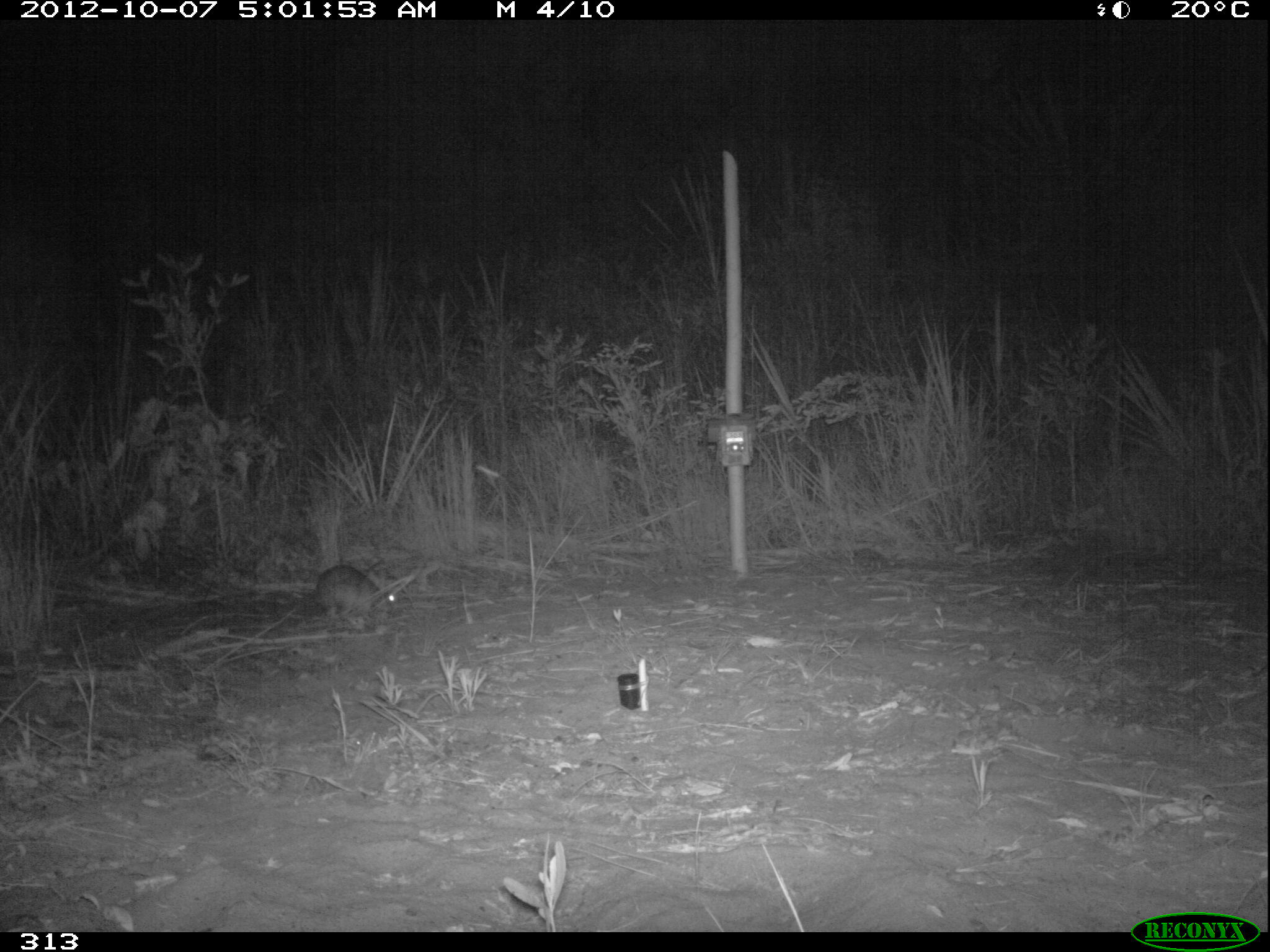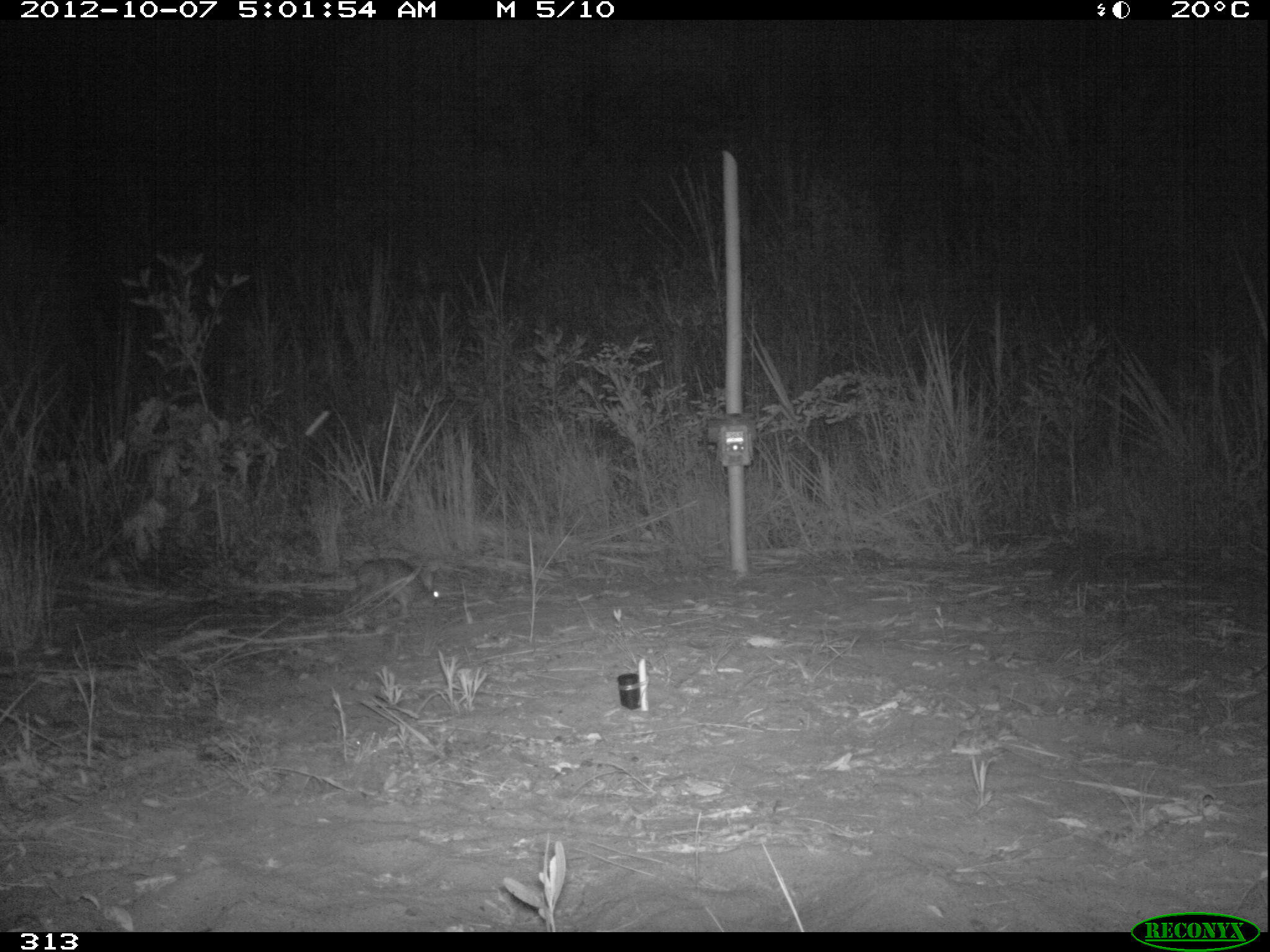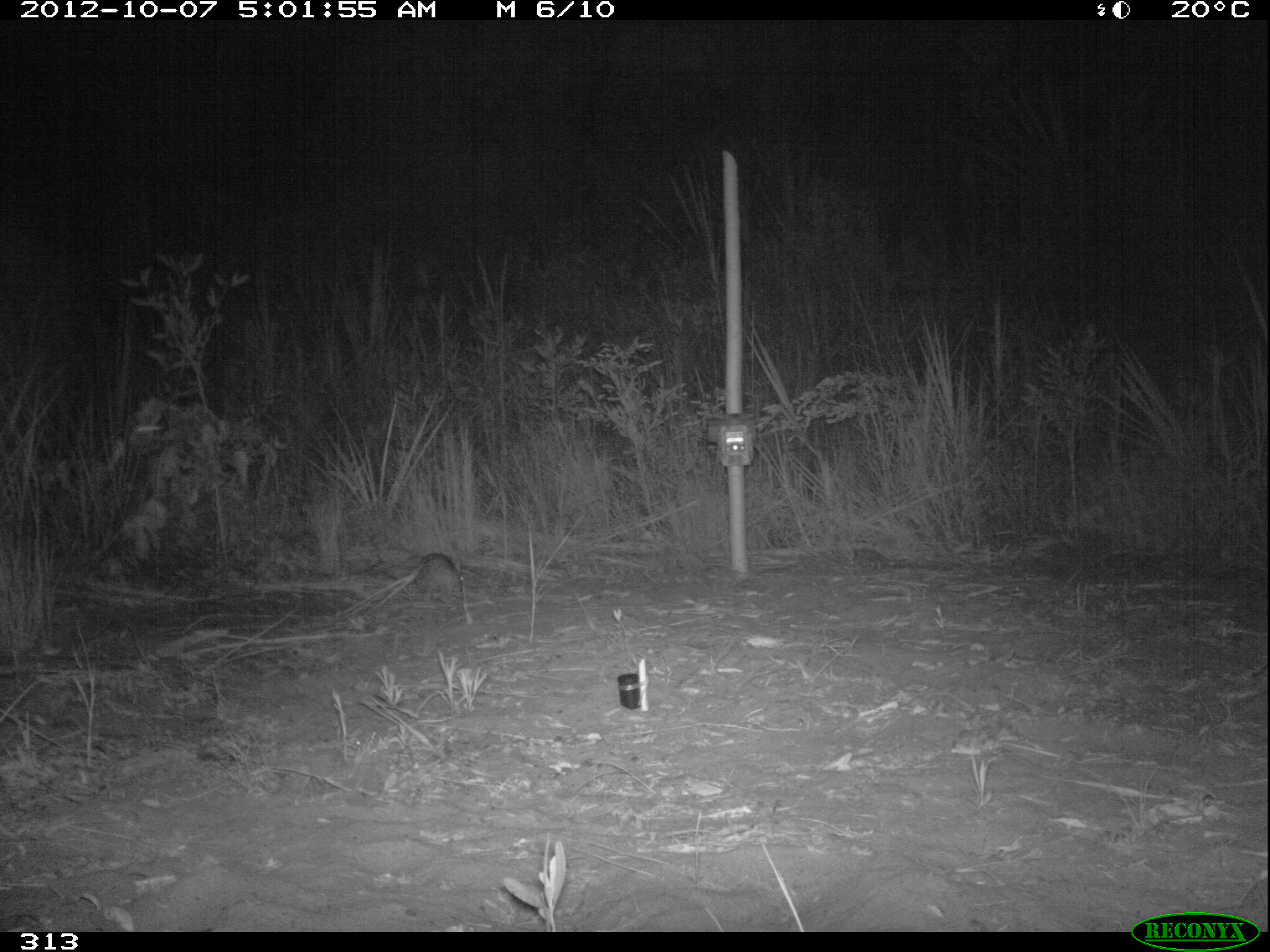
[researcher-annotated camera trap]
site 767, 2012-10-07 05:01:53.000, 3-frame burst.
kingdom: Animalia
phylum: Chordata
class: Mammalia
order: Lagomorpha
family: Leporidae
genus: Sylvilagus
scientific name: Sylvilagus brasiliensis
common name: tapeti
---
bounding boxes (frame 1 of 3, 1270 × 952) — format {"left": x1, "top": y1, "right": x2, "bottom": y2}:
sylvilagus brasiliensis: {"left": 314, "top": 564, "right": 397, "bottom": 633}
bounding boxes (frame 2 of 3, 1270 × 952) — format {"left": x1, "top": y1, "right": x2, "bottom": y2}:
sylvilagus brasiliensis: {"left": 355, "top": 559, "right": 441, "bottom": 616}